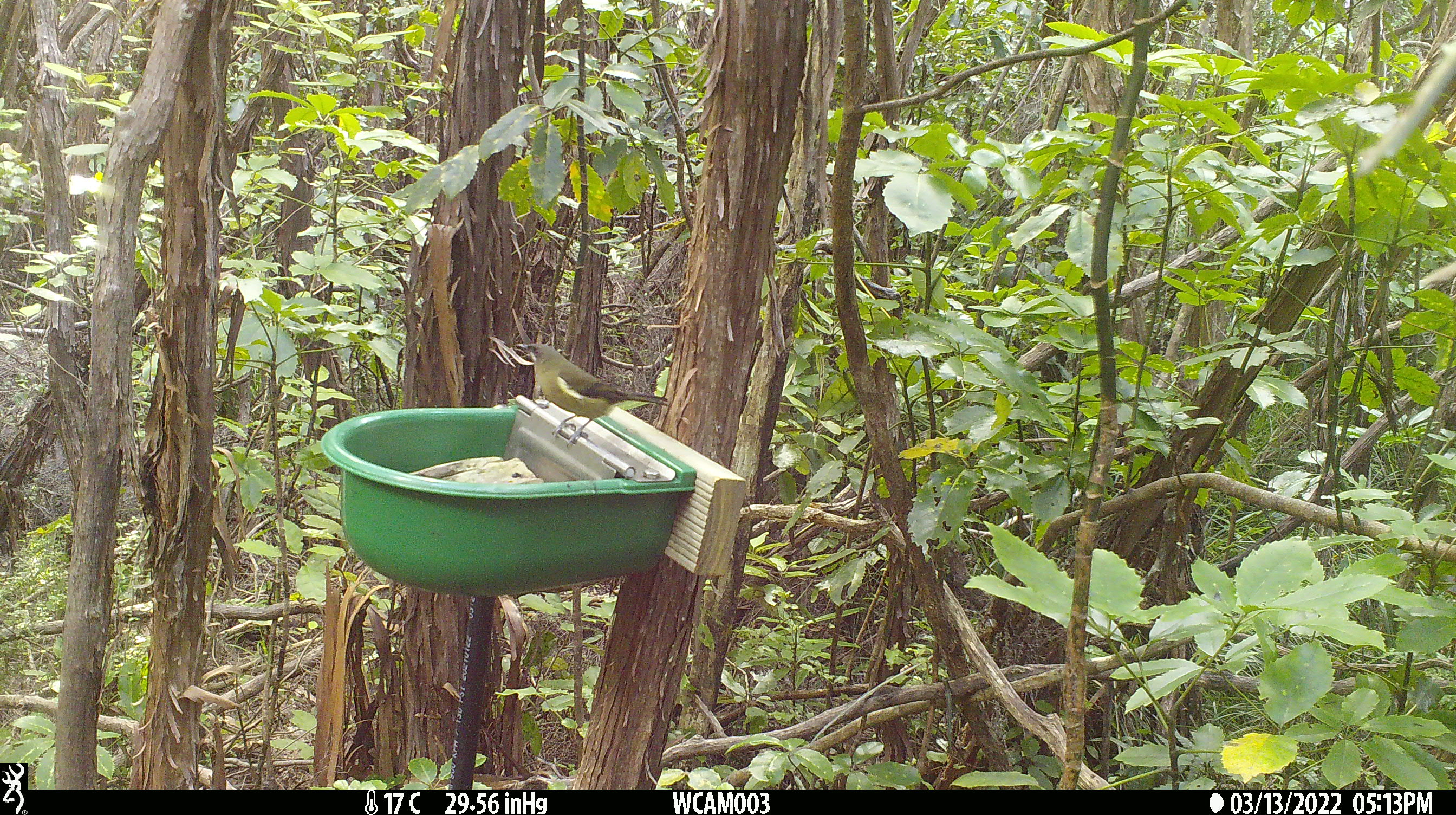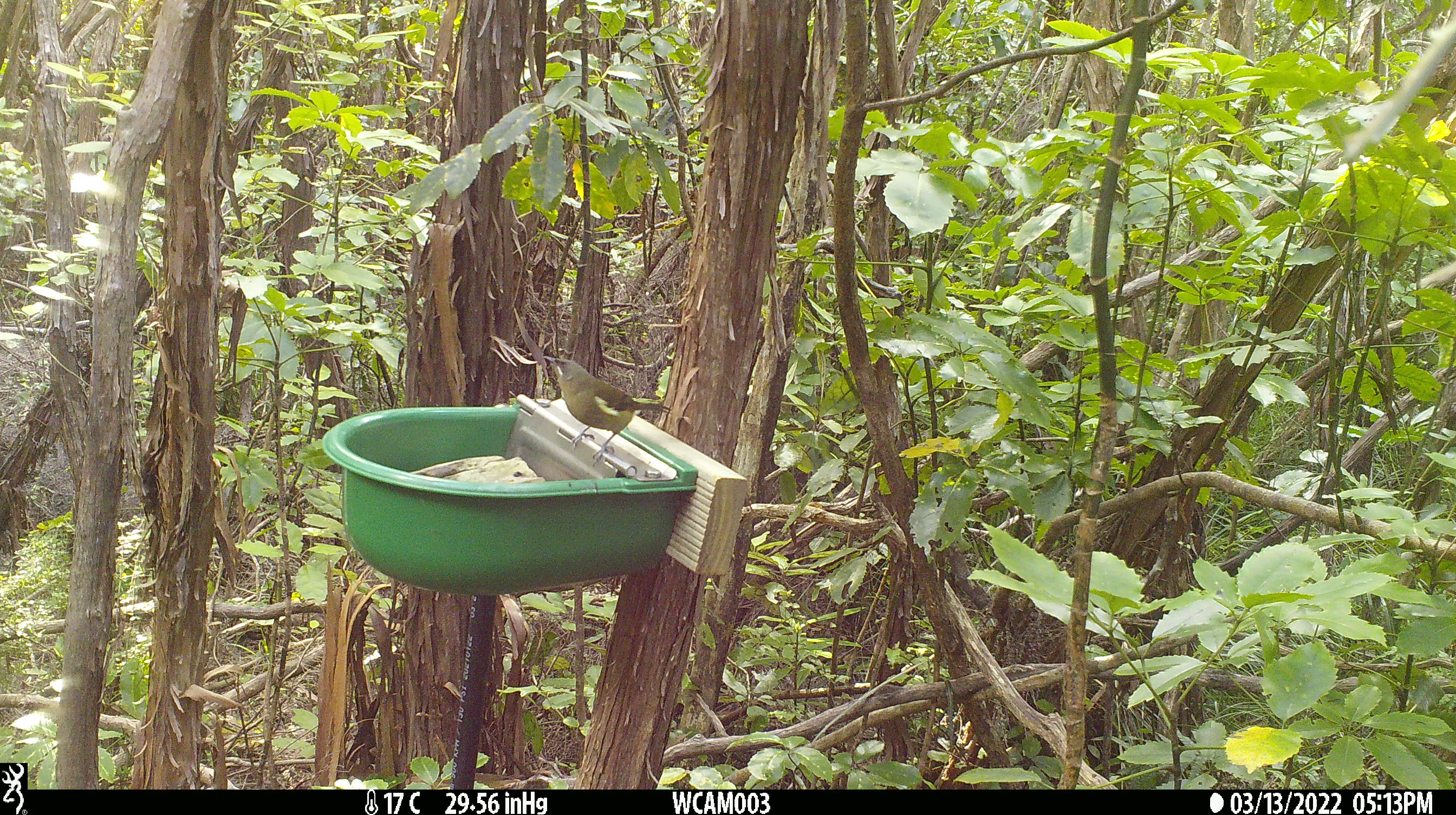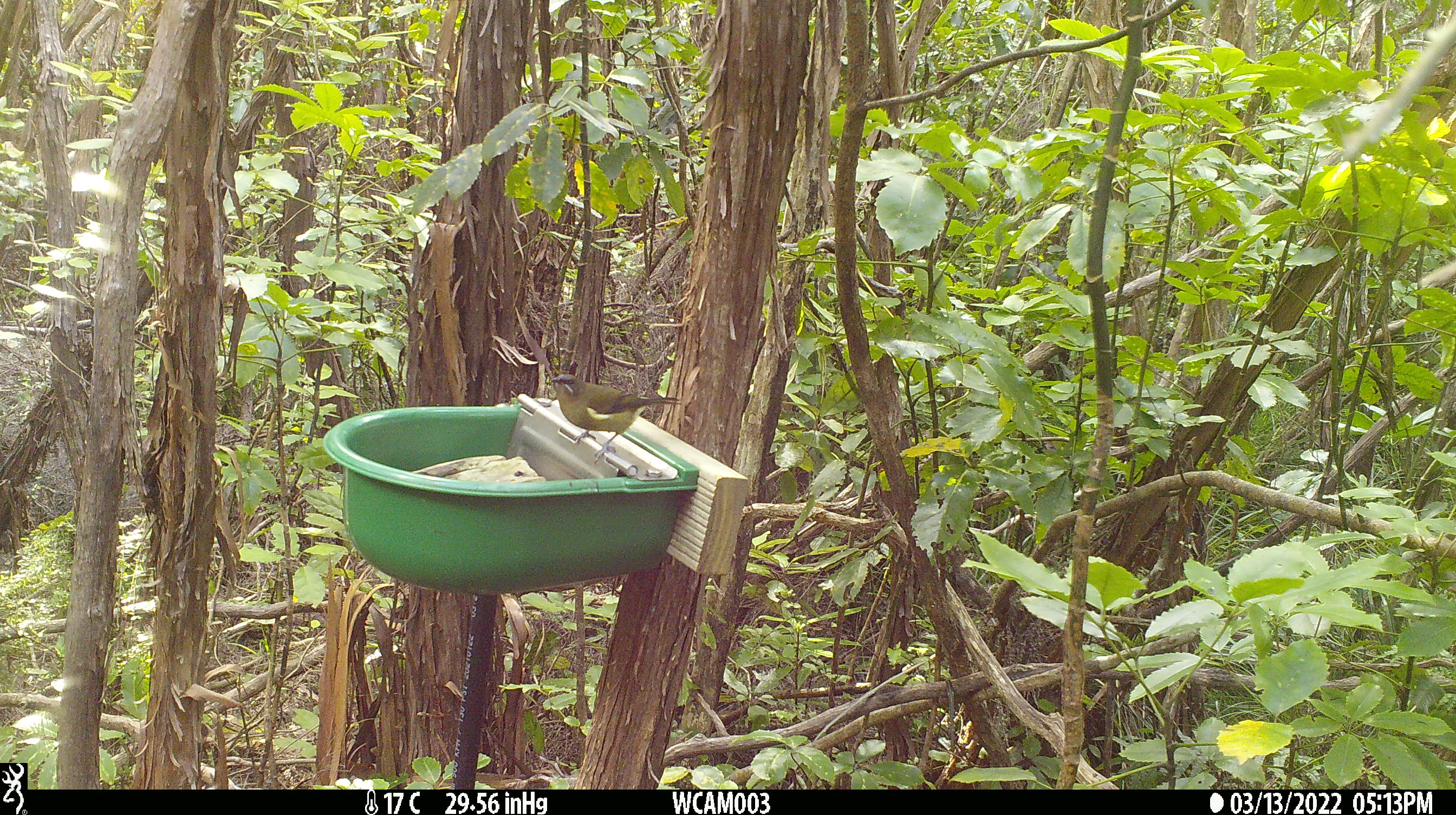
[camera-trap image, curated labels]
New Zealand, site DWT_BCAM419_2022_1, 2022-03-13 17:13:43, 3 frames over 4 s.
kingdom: Animalia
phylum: Chordata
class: Aves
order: Passeriformes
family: Meliphagidae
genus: Anthornis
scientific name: Anthornis melanura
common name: new zealand bellbird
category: bellbird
Bellbird (new zealand bellbird) (Anthornis melanura).